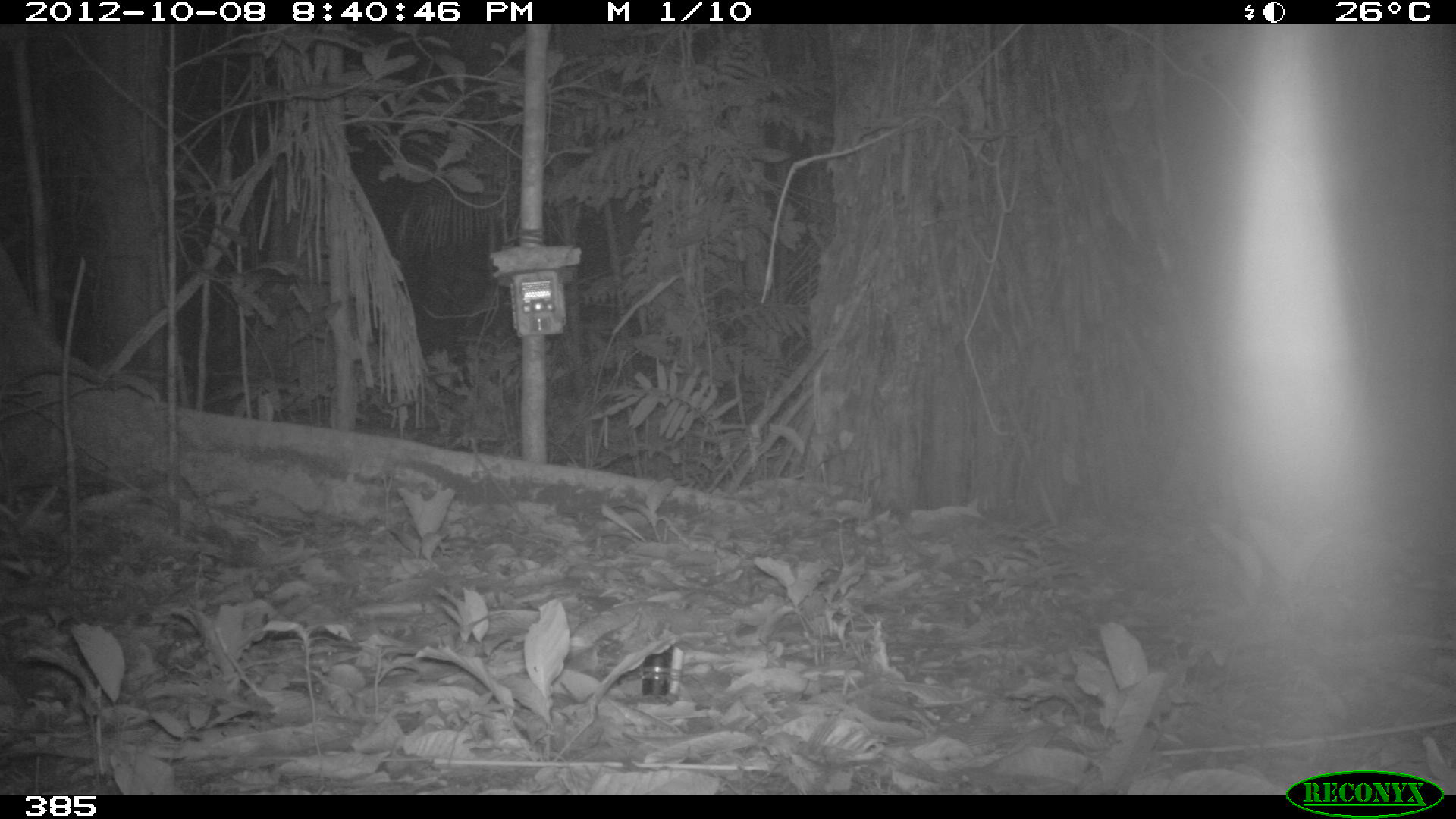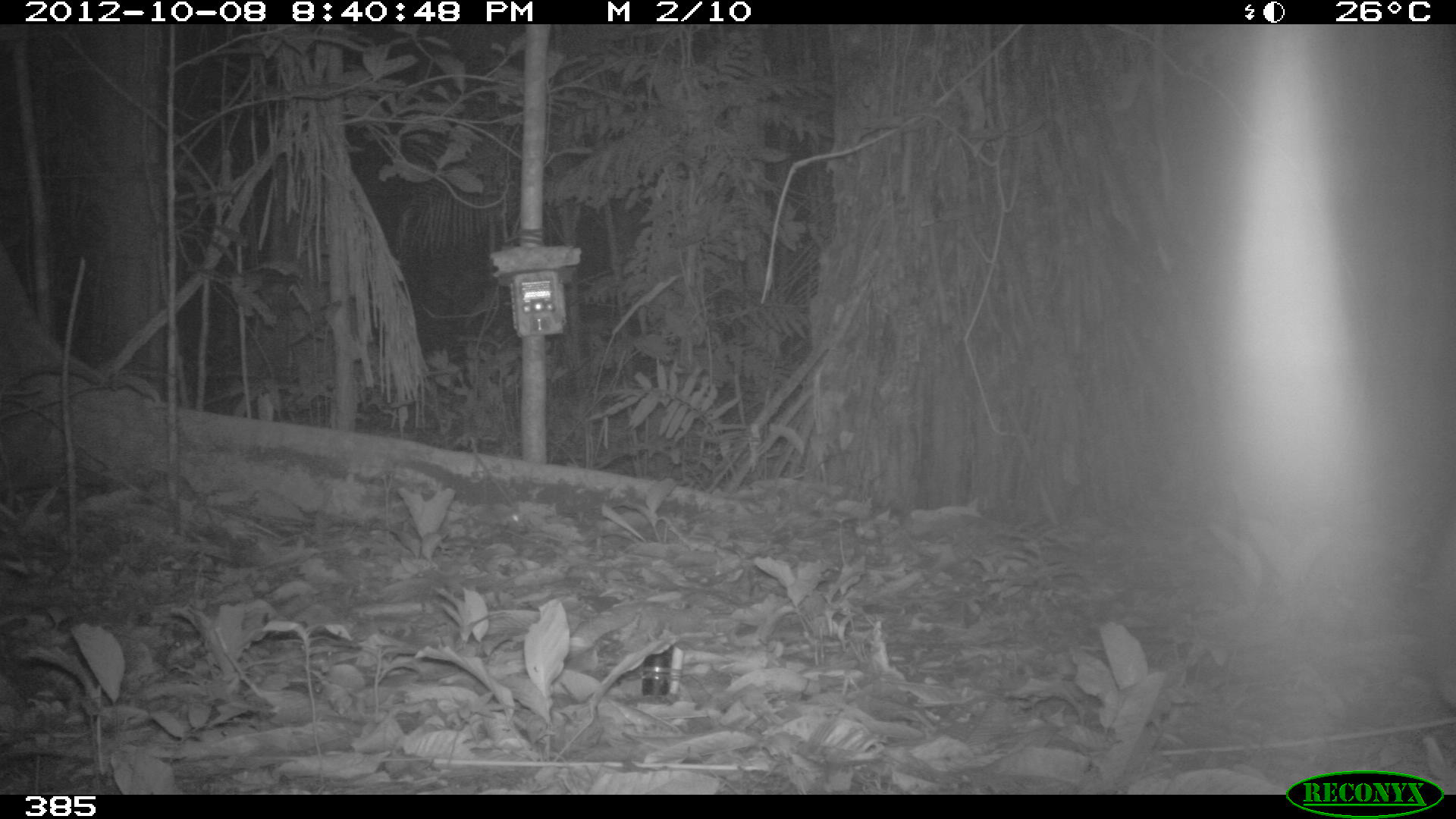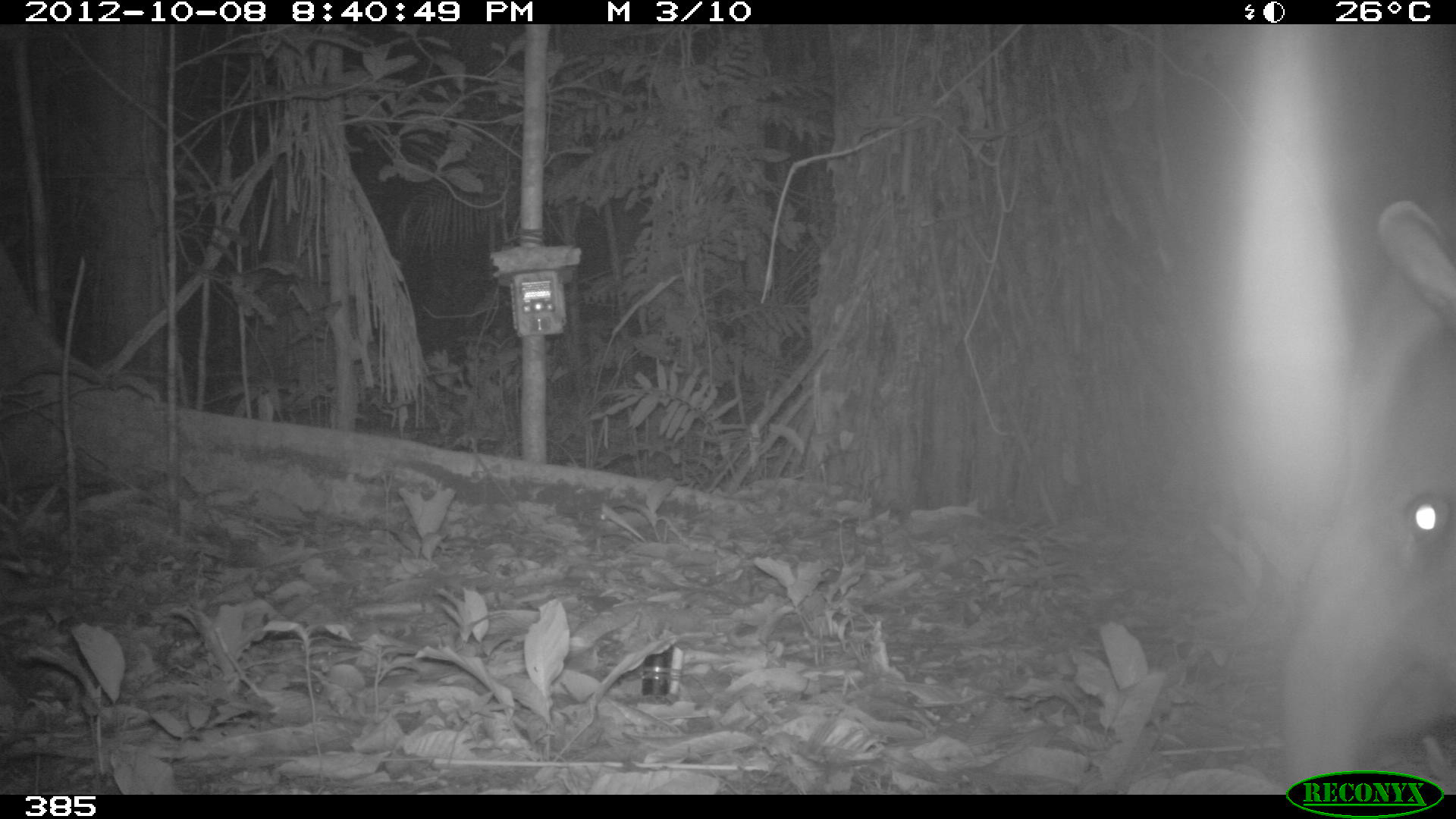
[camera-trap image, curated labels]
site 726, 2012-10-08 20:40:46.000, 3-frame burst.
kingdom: Animalia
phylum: Chordata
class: Mammalia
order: Perissodactyla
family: Tapiridae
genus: Tapirus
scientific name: Tapirus terrestris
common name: south american tapir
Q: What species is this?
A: Tapirus terrestris (south american tapir).